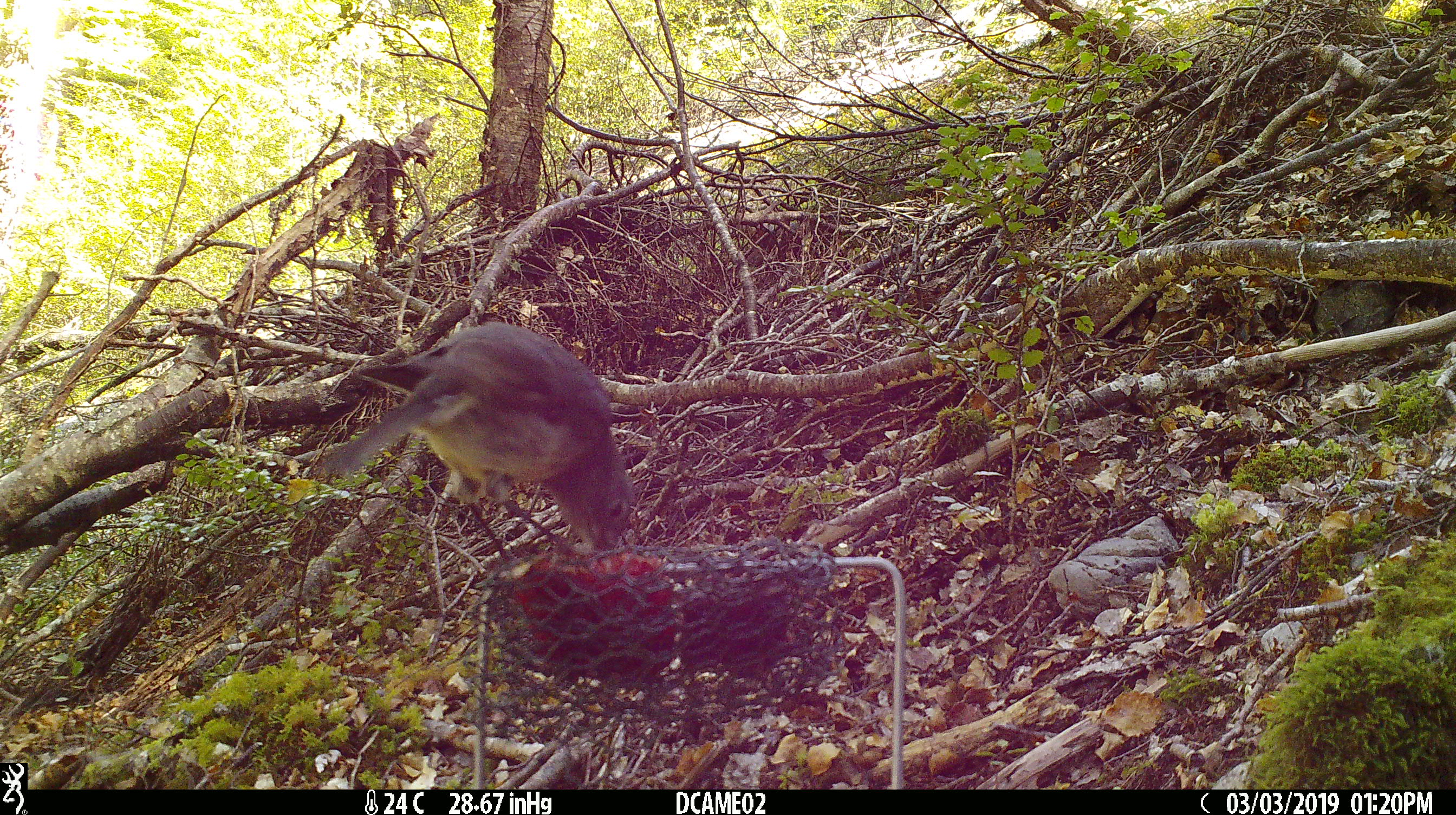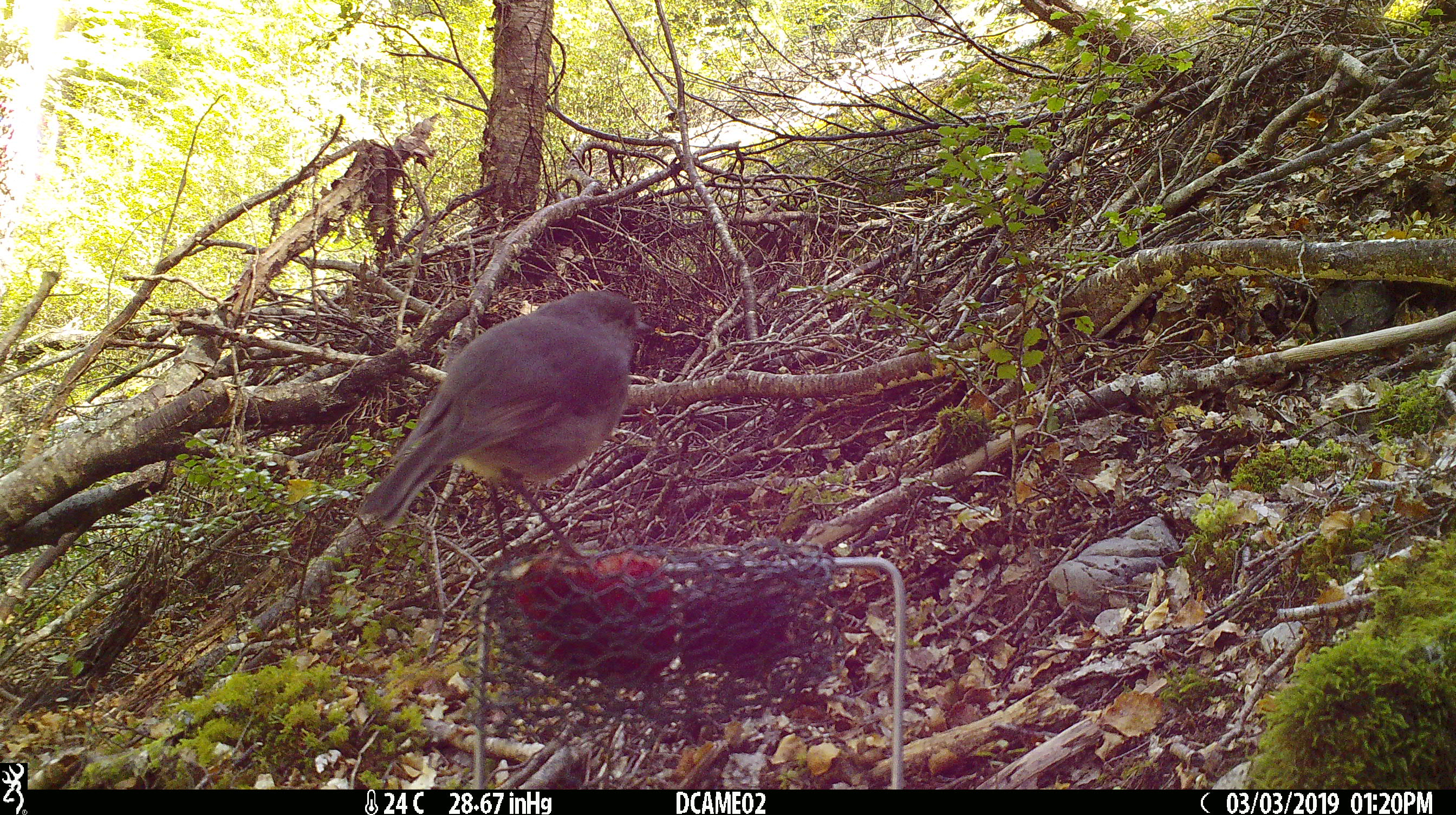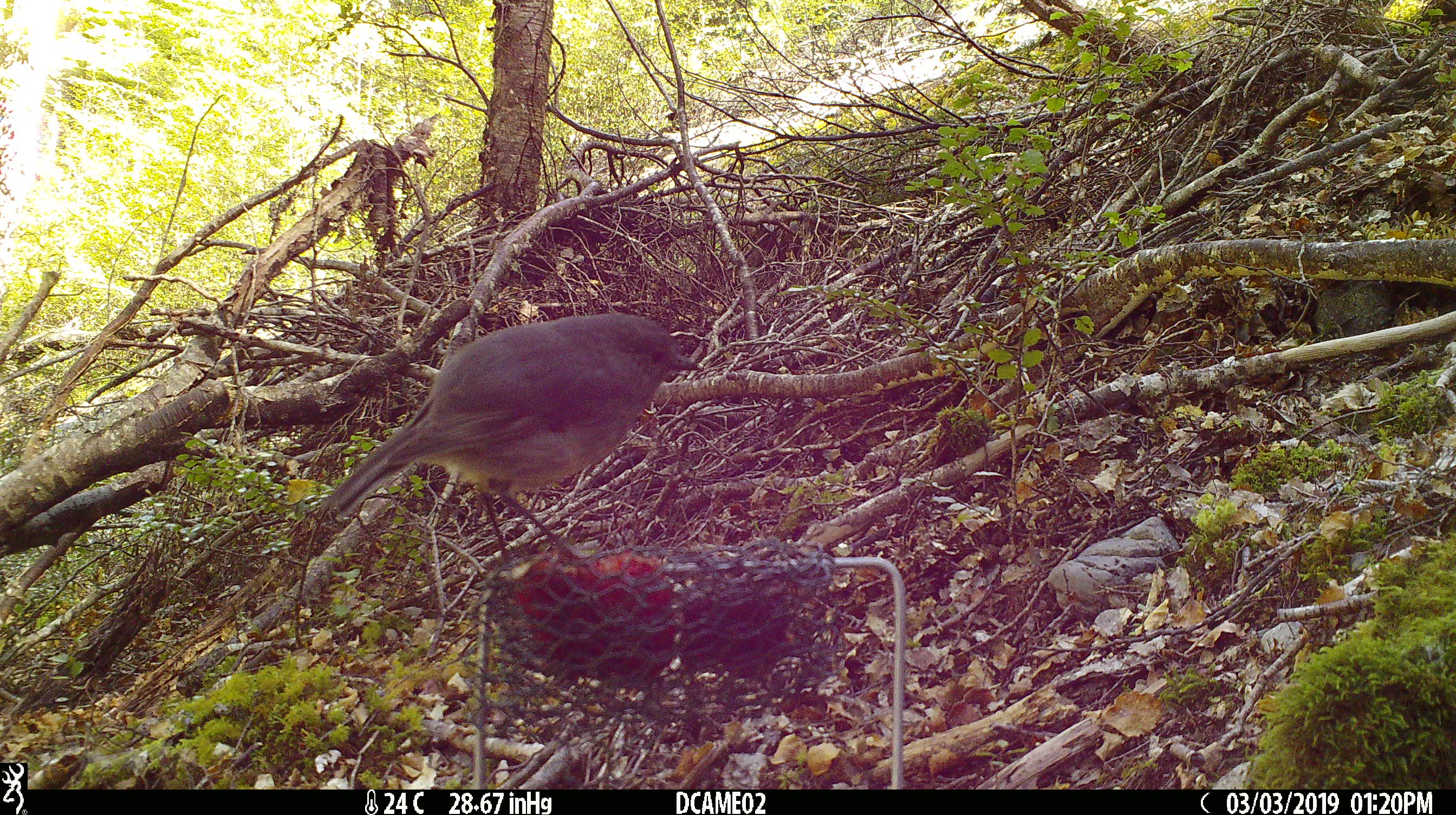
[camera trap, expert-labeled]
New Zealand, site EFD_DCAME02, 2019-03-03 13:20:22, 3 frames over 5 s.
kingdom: Animalia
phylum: Chordata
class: Aves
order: Passeriformes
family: Petroicidae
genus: Petroica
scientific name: Petroica australis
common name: new zealand robin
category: robin